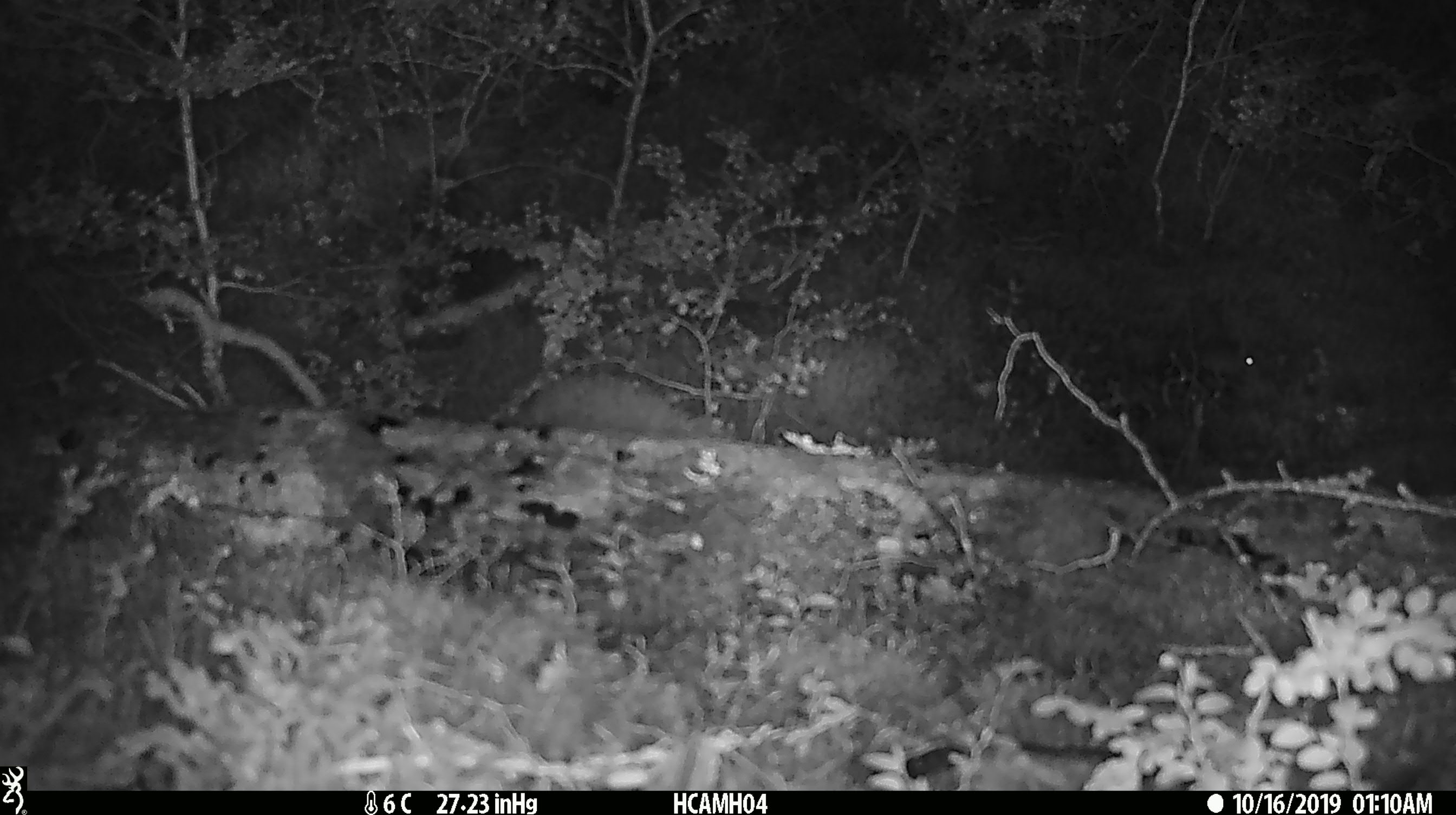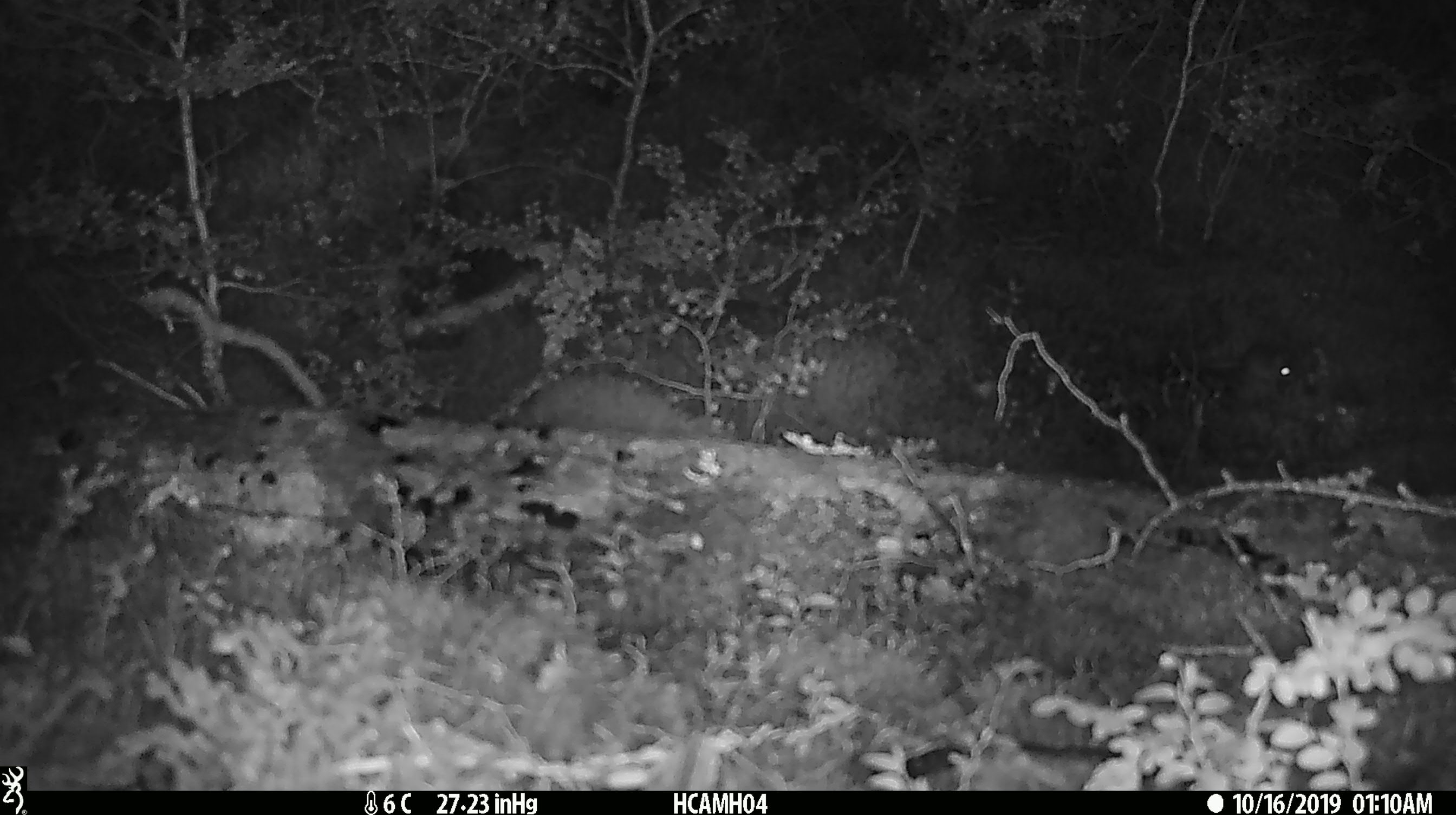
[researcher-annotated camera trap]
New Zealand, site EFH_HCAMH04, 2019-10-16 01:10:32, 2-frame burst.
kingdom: Animalia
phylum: Chordata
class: Mammalia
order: Rodentia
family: Muridae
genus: Mus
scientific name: Mus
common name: mouse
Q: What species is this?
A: Mouse (Mus).